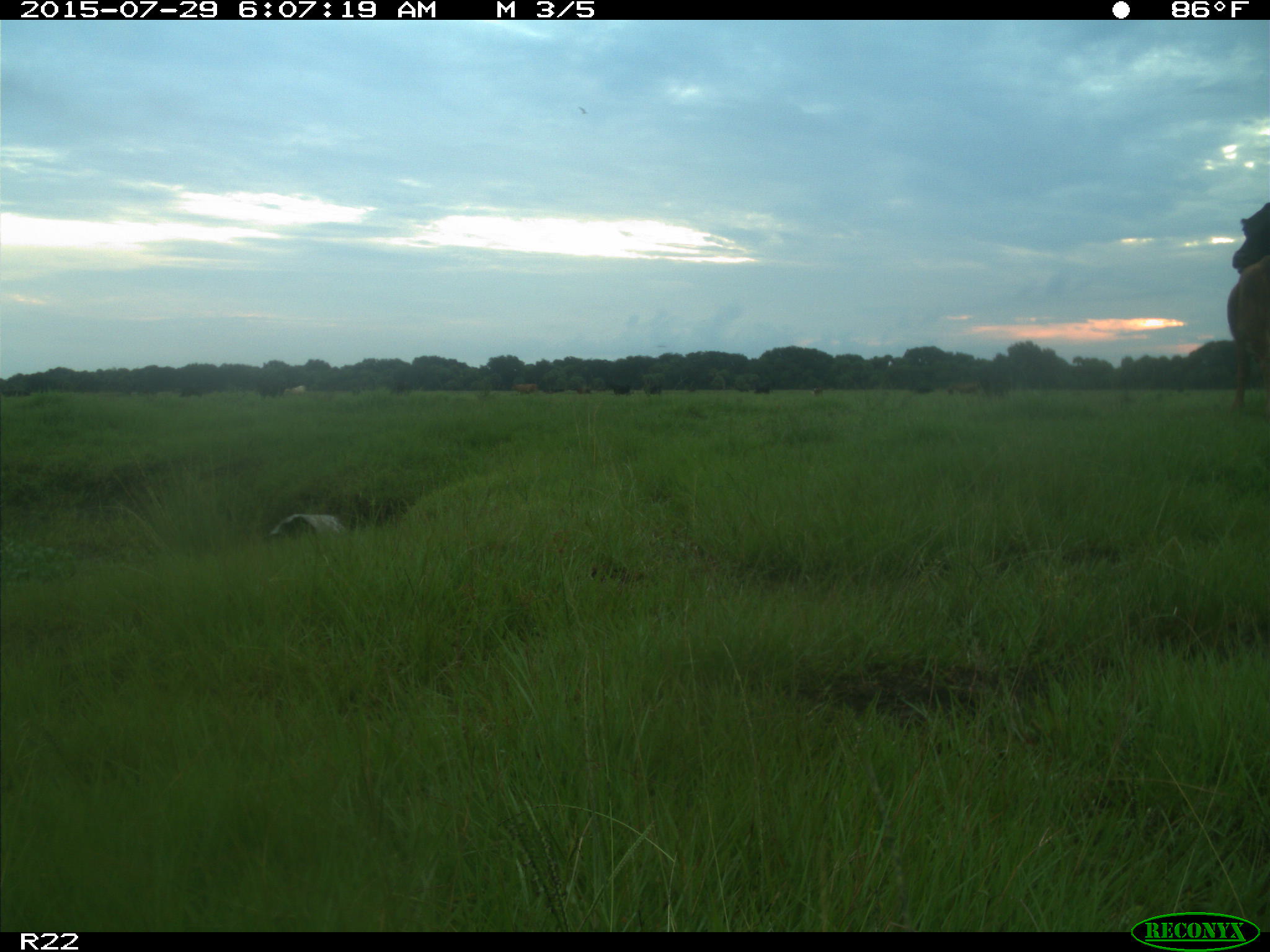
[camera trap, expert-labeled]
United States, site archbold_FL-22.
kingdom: Animalia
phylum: Chordata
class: Mammalia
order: Artiodactyla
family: Bovidae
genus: Bos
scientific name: Bos taurus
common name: domestic cow